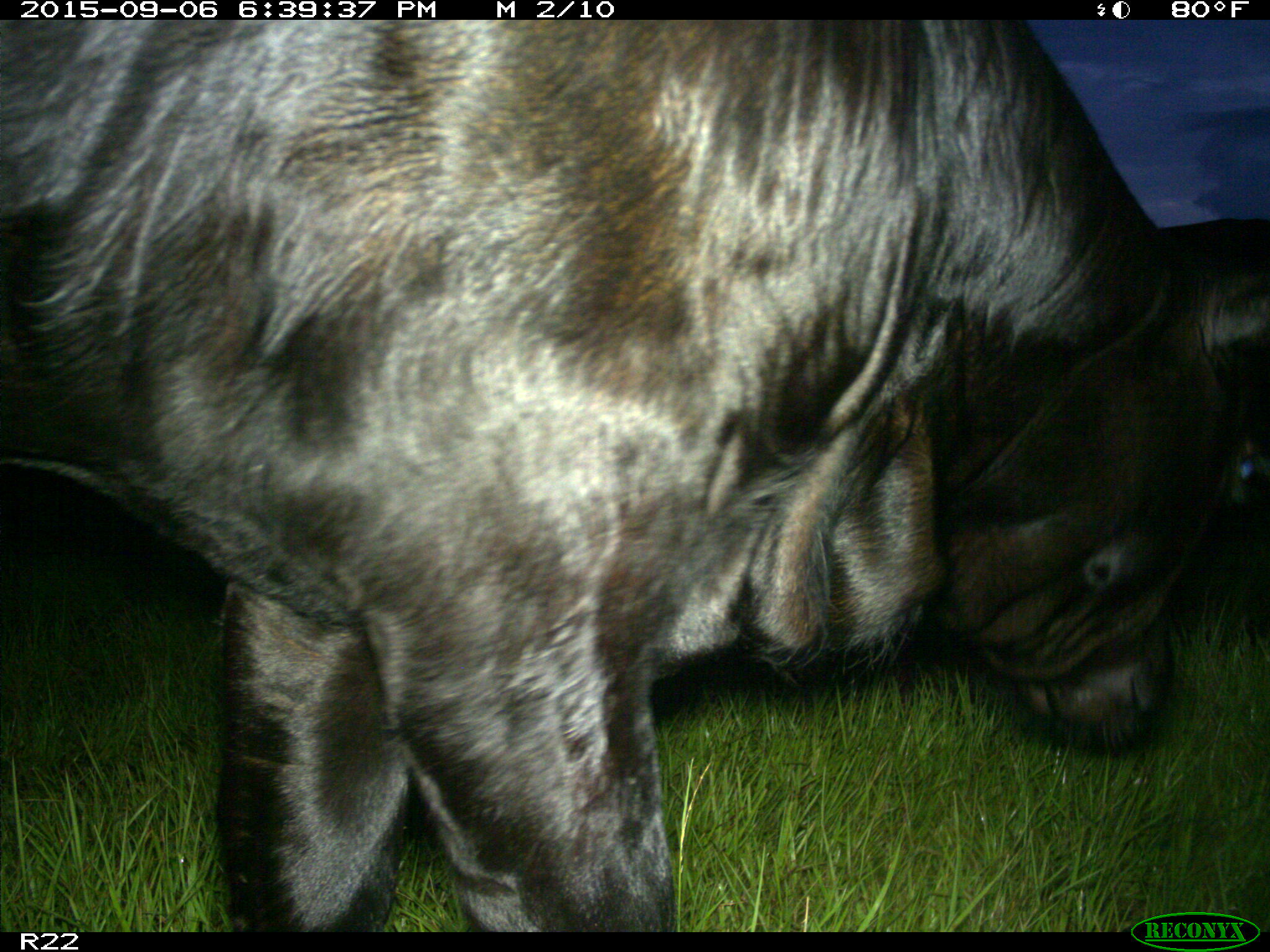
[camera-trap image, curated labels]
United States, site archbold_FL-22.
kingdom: Animalia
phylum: Chordata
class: Mammalia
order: Artiodactyla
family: Bovidae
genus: Bos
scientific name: Bos taurus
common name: domestic cow